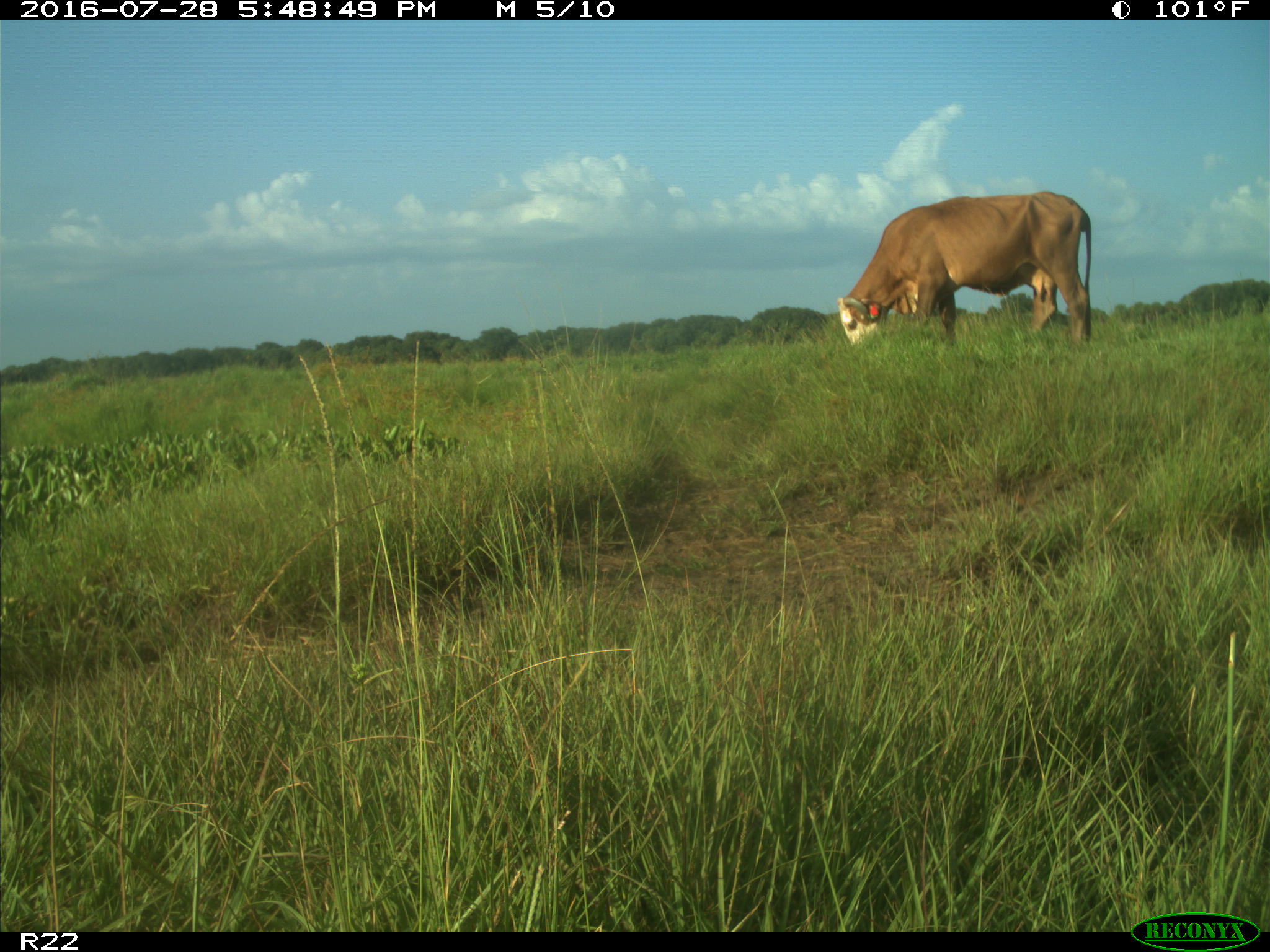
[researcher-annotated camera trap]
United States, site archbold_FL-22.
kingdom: Animalia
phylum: Chordata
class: Mammalia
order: Artiodactyla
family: Bovidae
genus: Bos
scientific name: Bos taurus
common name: domestic cow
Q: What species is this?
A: Bos taurus (domestic cow).